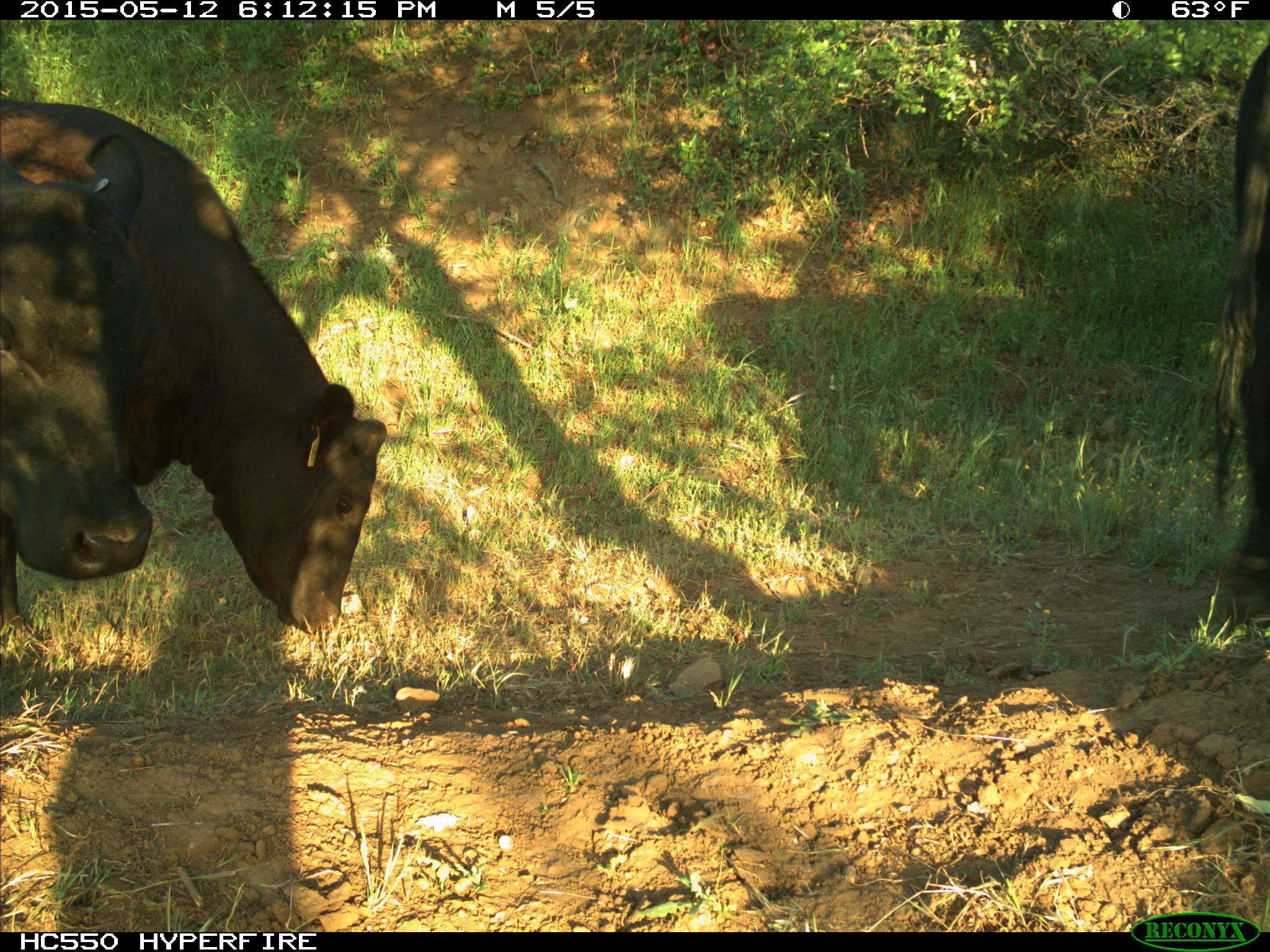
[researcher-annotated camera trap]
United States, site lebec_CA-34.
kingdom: Animalia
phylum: Chordata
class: Mammalia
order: Artiodactyla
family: Bovidae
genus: Bos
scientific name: Bos taurus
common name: domestic cow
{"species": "Bos taurus (domestic cow)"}